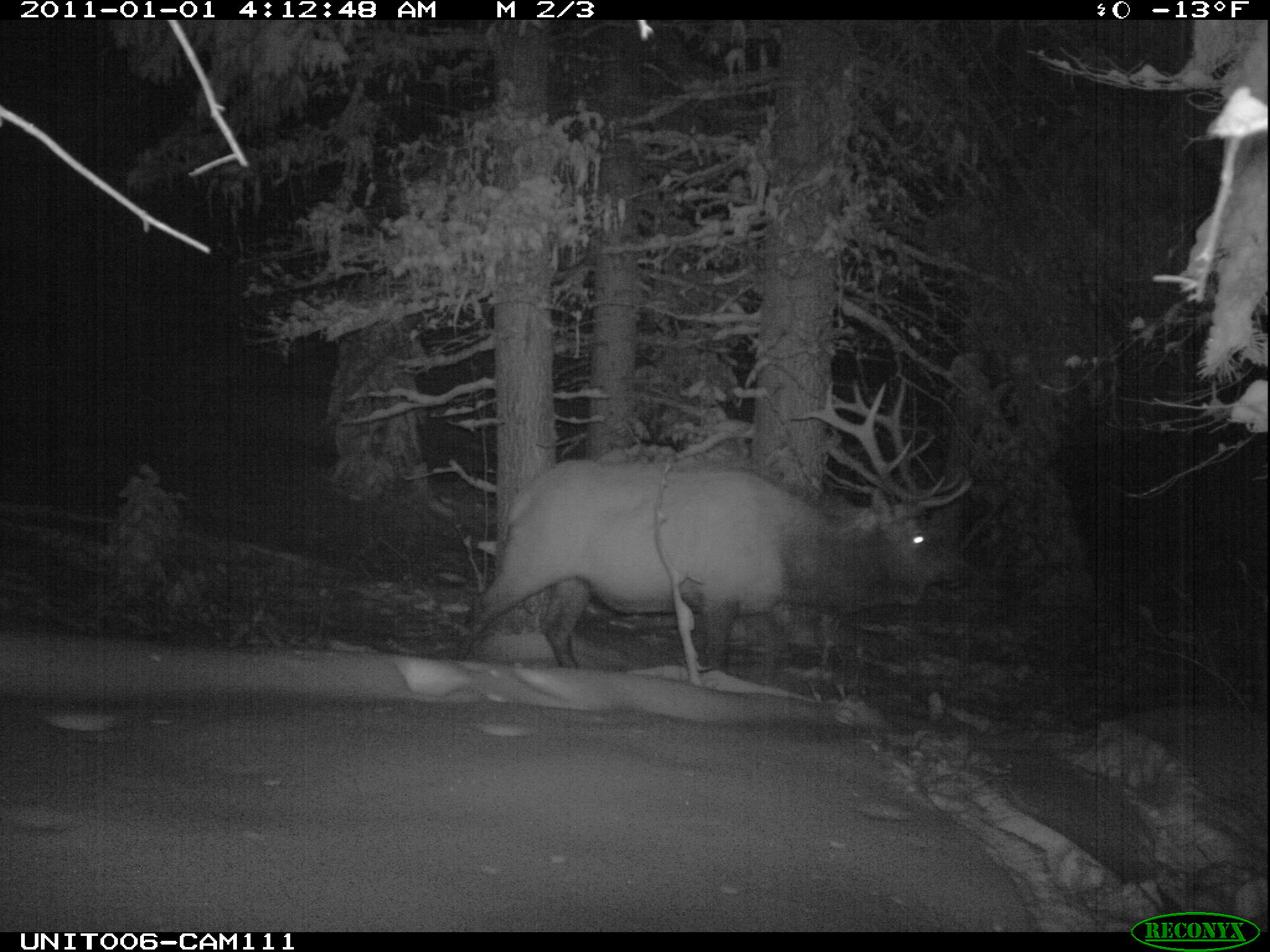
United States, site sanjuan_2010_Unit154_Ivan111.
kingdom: Animalia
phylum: Chordata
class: Mammalia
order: Artiodactyla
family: Cervidae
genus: Cervus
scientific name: Cervus elaphus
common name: red deer